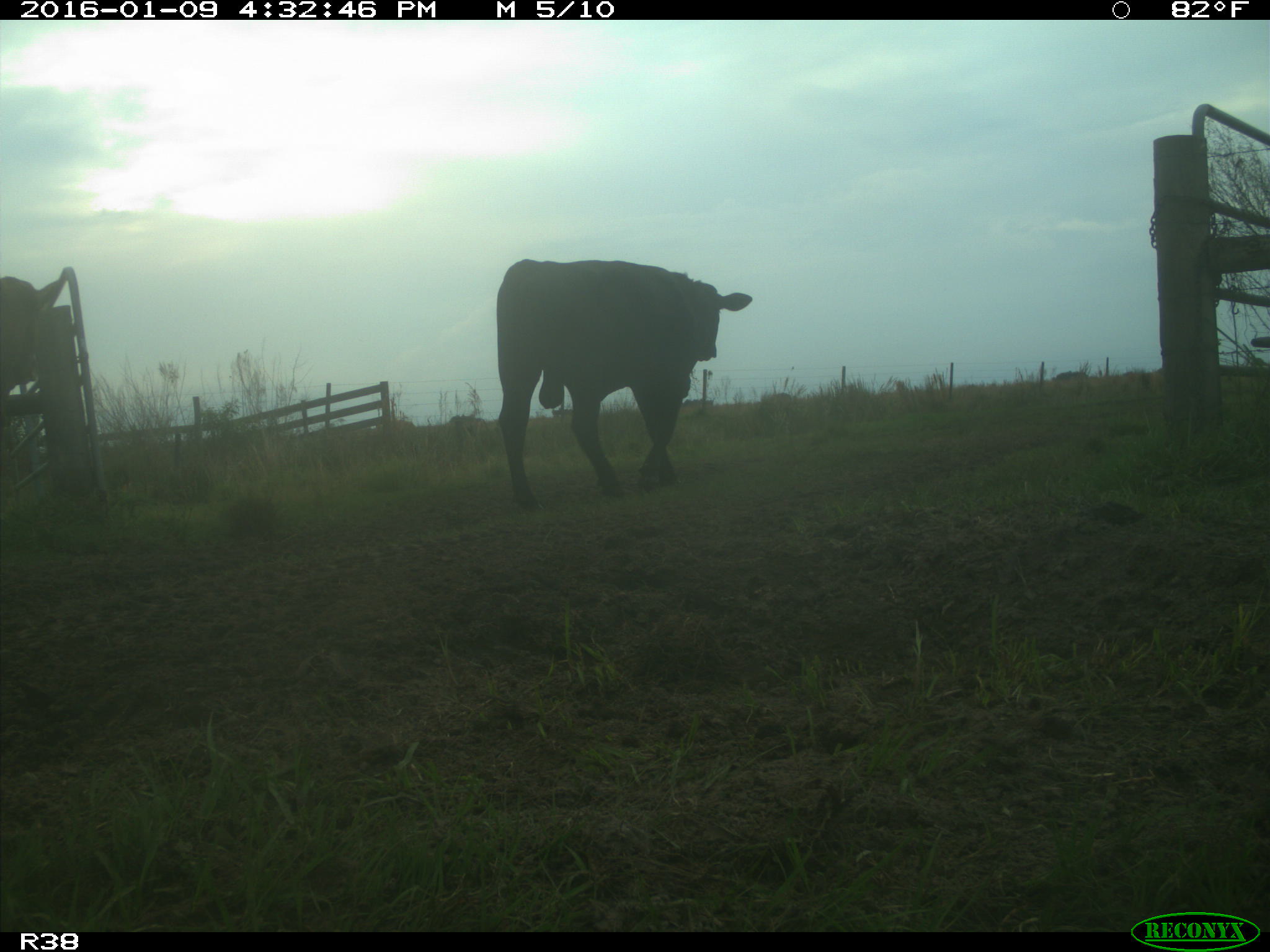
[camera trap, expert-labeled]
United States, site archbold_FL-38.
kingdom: Animalia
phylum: Chordata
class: Mammalia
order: Artiodactyla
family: Bovidae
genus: Bos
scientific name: Bos taurus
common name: domestic cow